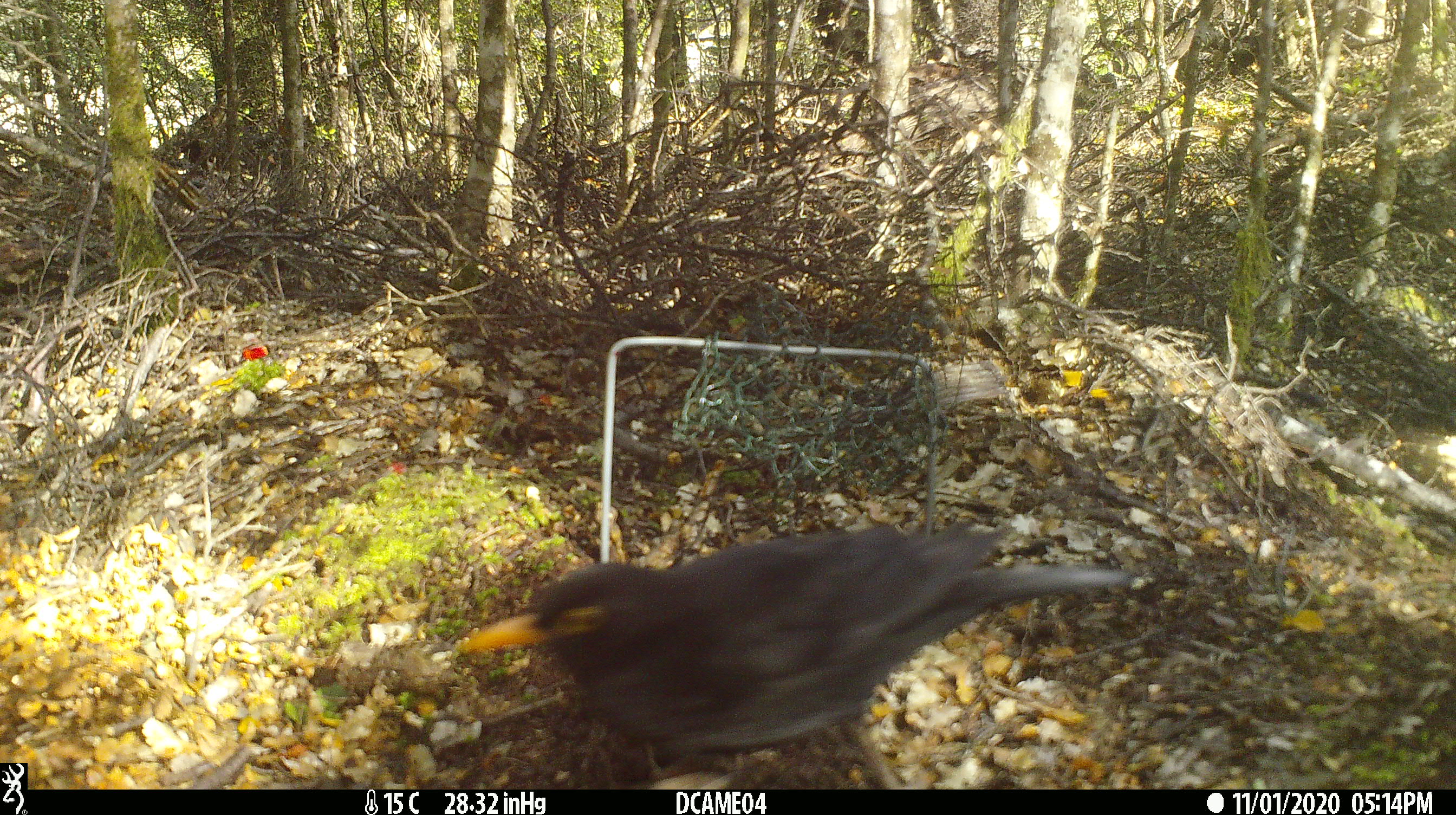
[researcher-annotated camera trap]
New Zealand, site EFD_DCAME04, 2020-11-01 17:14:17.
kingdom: Animalia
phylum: Chordata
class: Aves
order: Passeriformes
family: Turdidae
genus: Turdus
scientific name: Turdus merula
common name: eurasian blackbird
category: blackbird